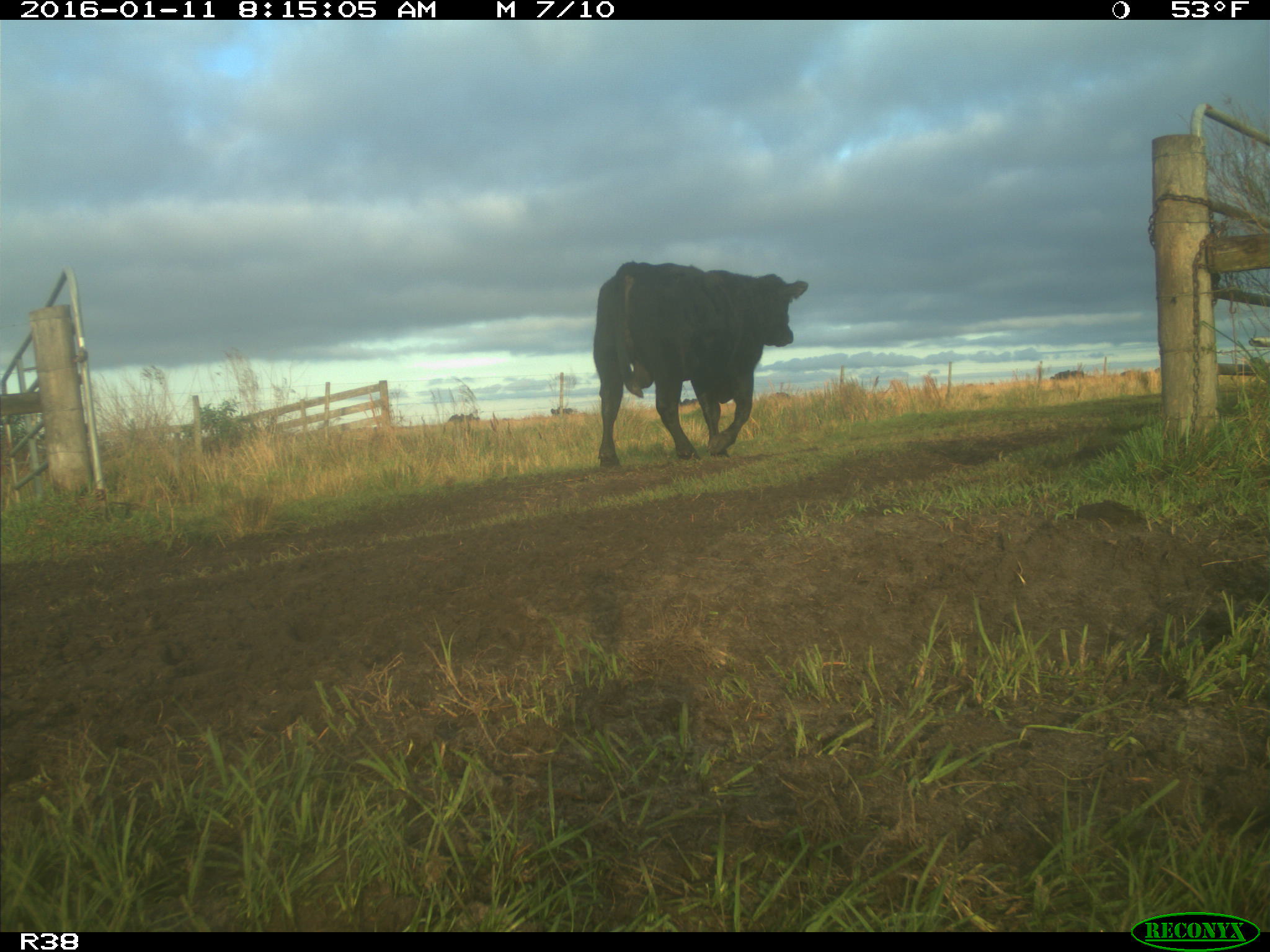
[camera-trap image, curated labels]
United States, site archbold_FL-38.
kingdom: Animalia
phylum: Chordata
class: Mammalia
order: Artiodactyla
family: Bovidae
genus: Bos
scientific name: Bos taurus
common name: domestic cow